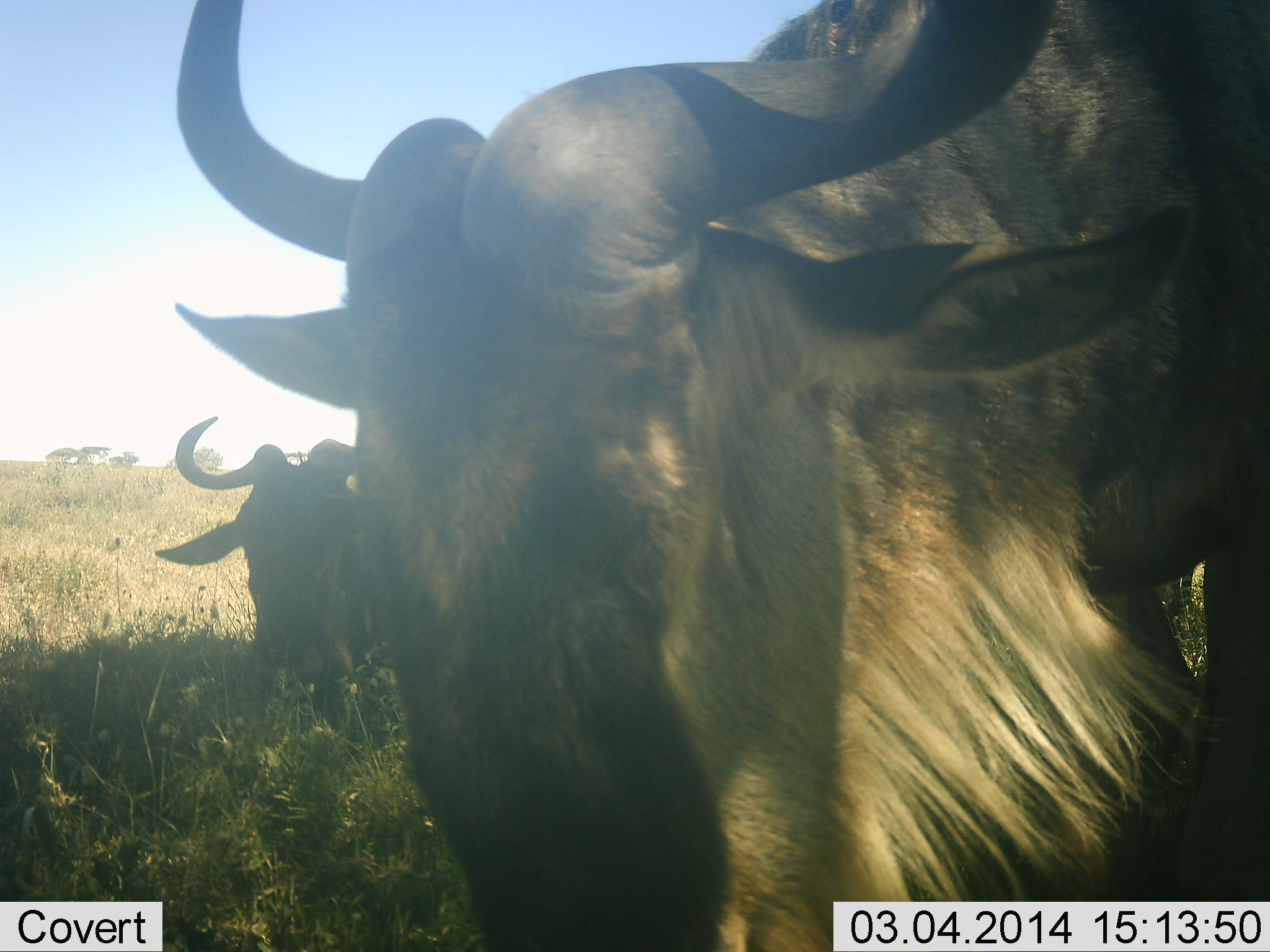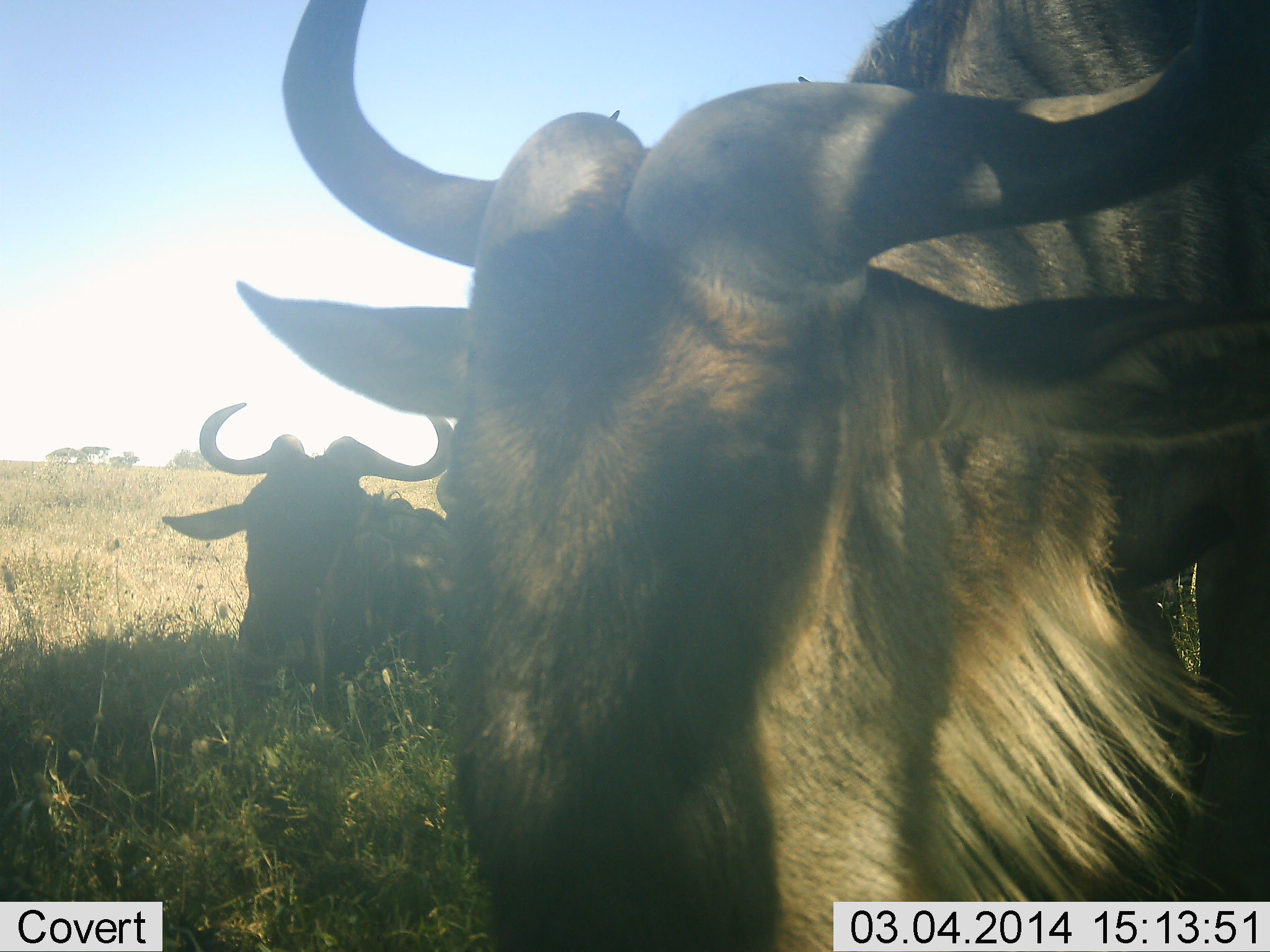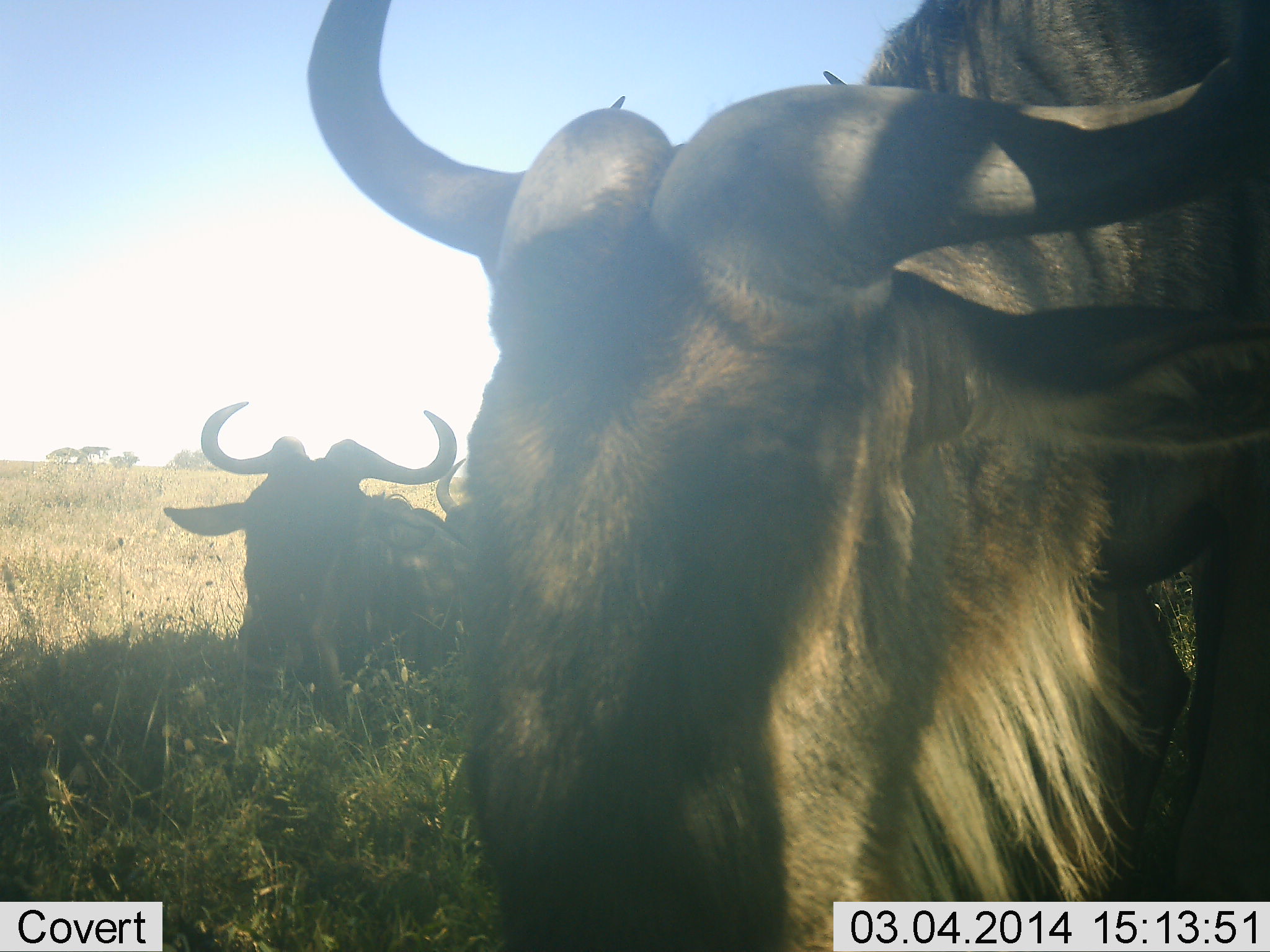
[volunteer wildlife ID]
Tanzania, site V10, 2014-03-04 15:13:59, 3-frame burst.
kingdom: Animalia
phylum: Chordata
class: Mammalia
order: Artiodactyla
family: Bovidae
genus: Connochaetes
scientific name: Connochaetes taurinus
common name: blue wildebeest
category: wildebeest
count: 3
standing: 40%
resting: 90%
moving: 10%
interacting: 0%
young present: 0%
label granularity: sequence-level